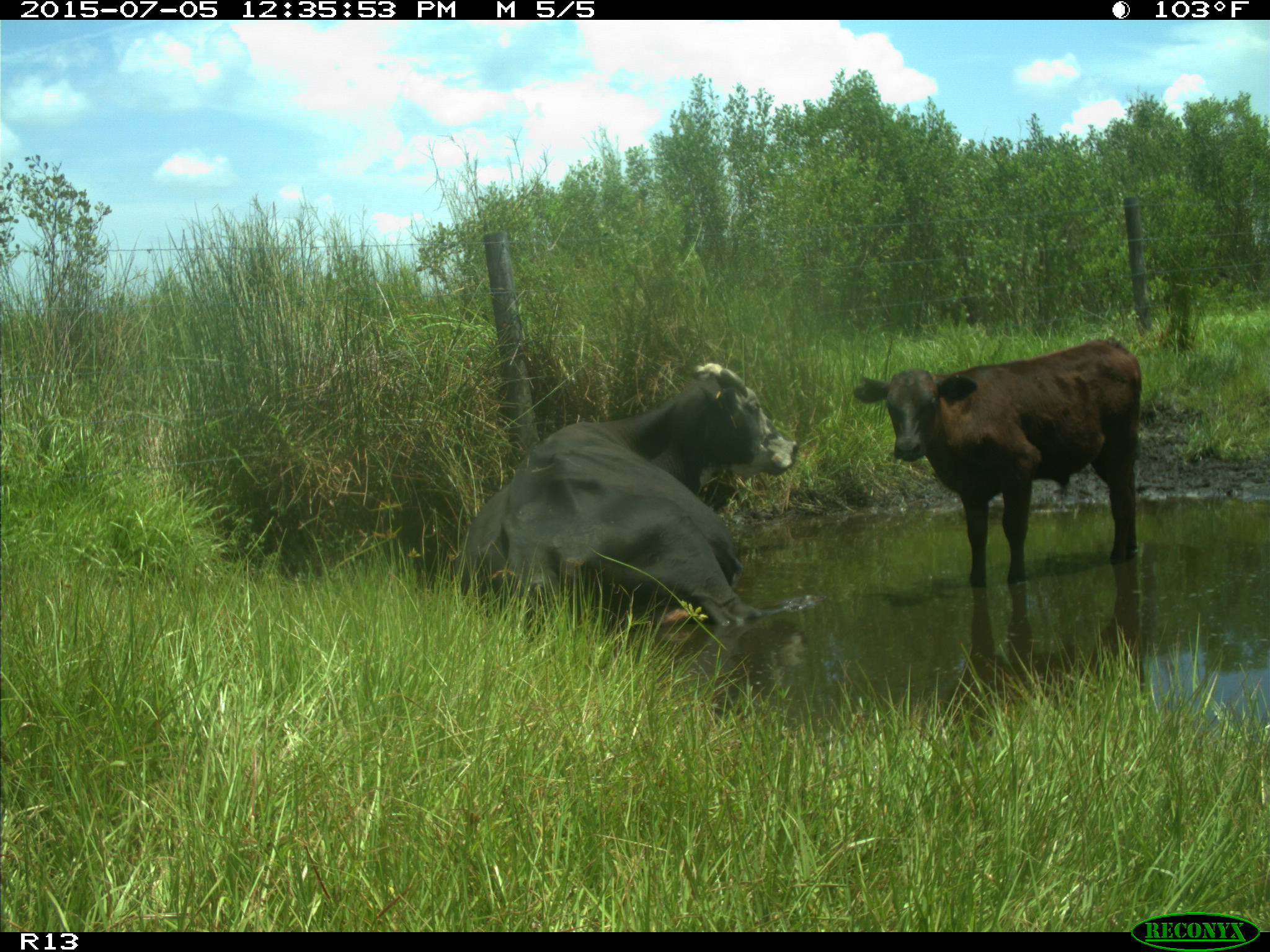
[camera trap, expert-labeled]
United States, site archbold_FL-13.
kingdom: Animalia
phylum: Chordata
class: Mammalia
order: Artiodactyla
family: Bovidae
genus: Bos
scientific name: Bos taurus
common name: domestic cow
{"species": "Bos taurus (domestic cow)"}